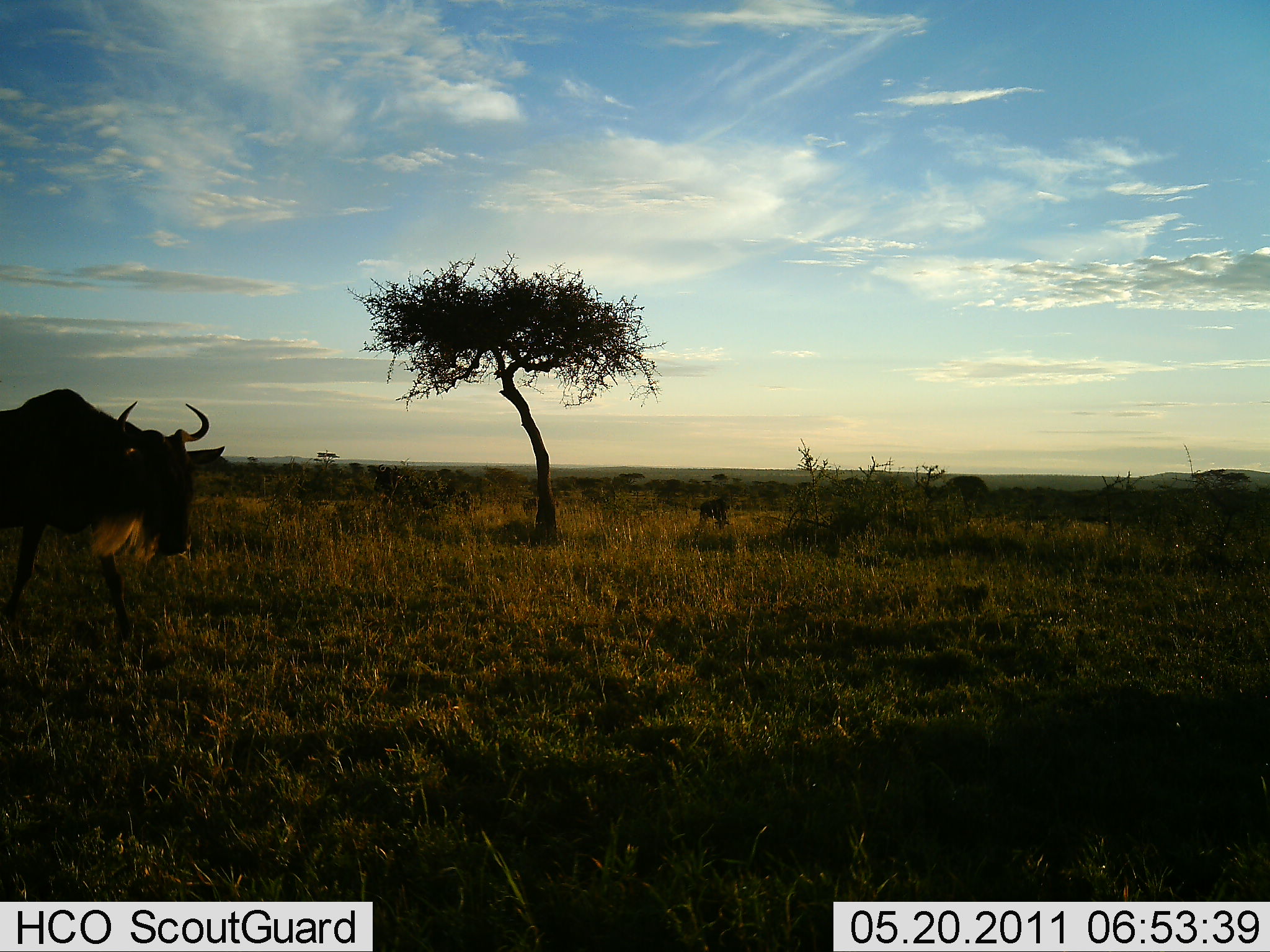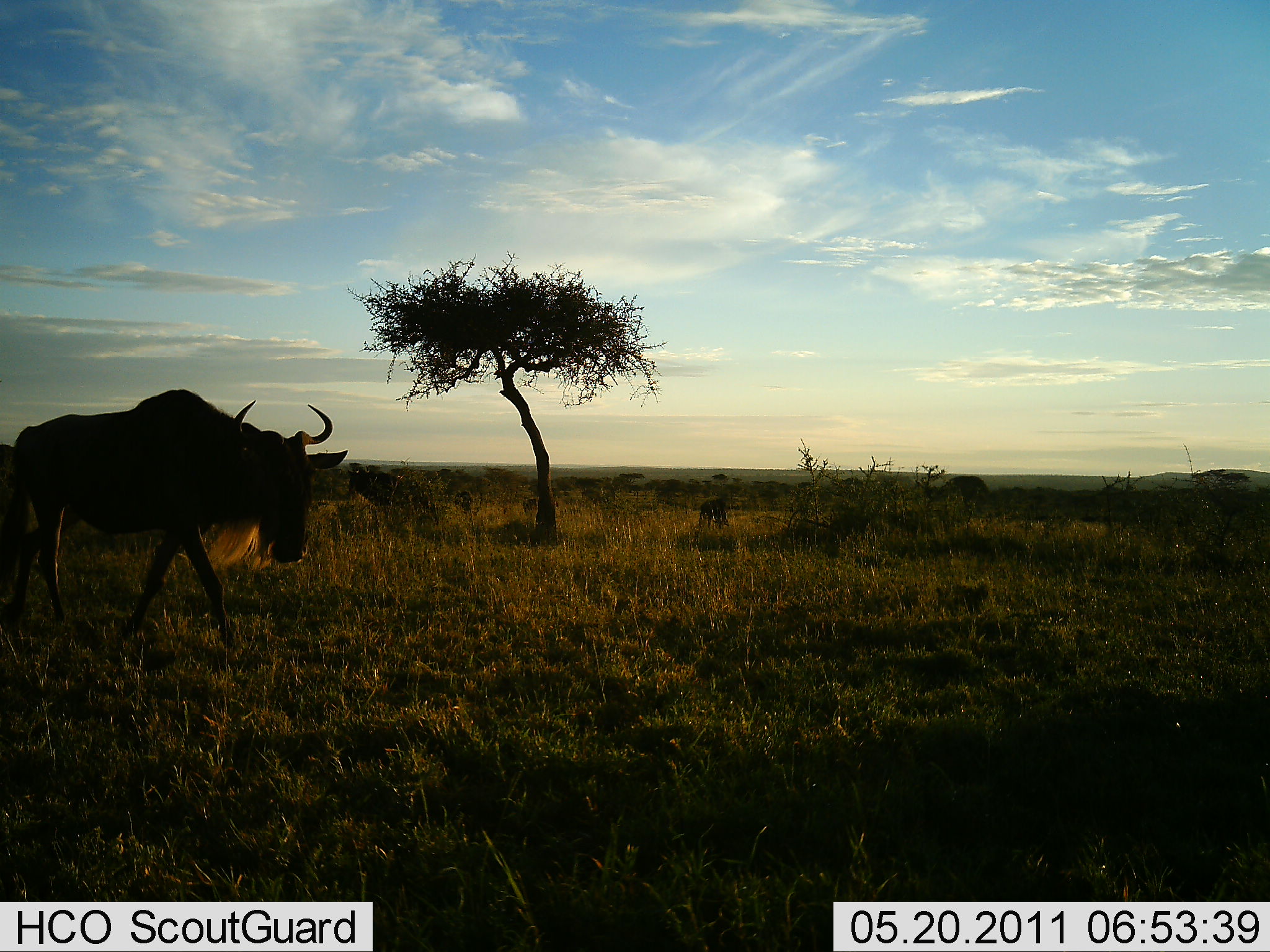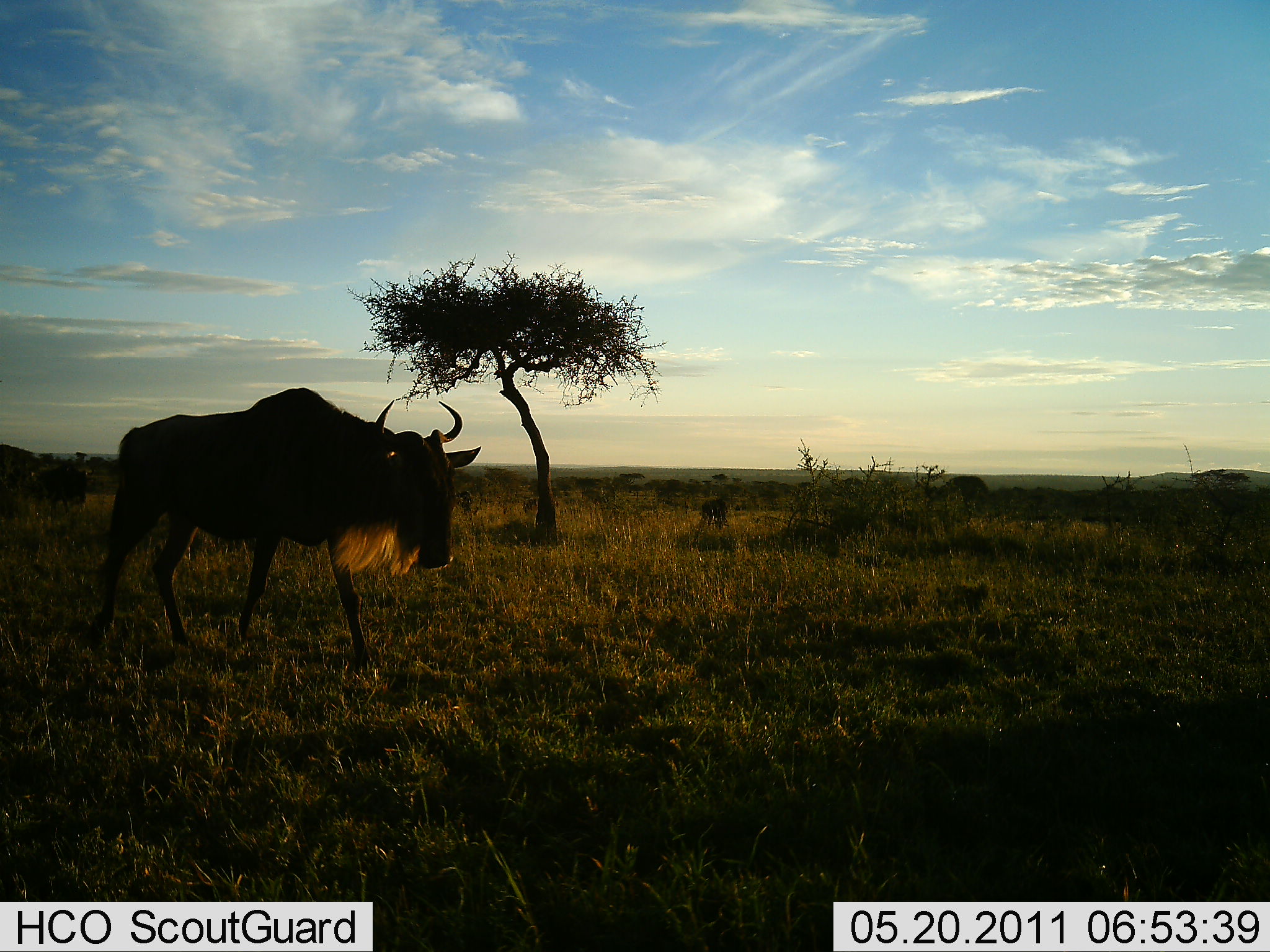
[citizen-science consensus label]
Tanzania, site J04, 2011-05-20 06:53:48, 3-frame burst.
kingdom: Animalia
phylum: Chordata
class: Mammalia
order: Artiodactyla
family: Bovidae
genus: Connochaetes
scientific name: Connochaetes taurinus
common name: blue wildebeest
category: wildebeest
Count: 1.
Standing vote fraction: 15%.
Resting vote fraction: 0%.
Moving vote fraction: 100%.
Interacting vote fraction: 0%.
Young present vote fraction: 8%.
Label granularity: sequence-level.